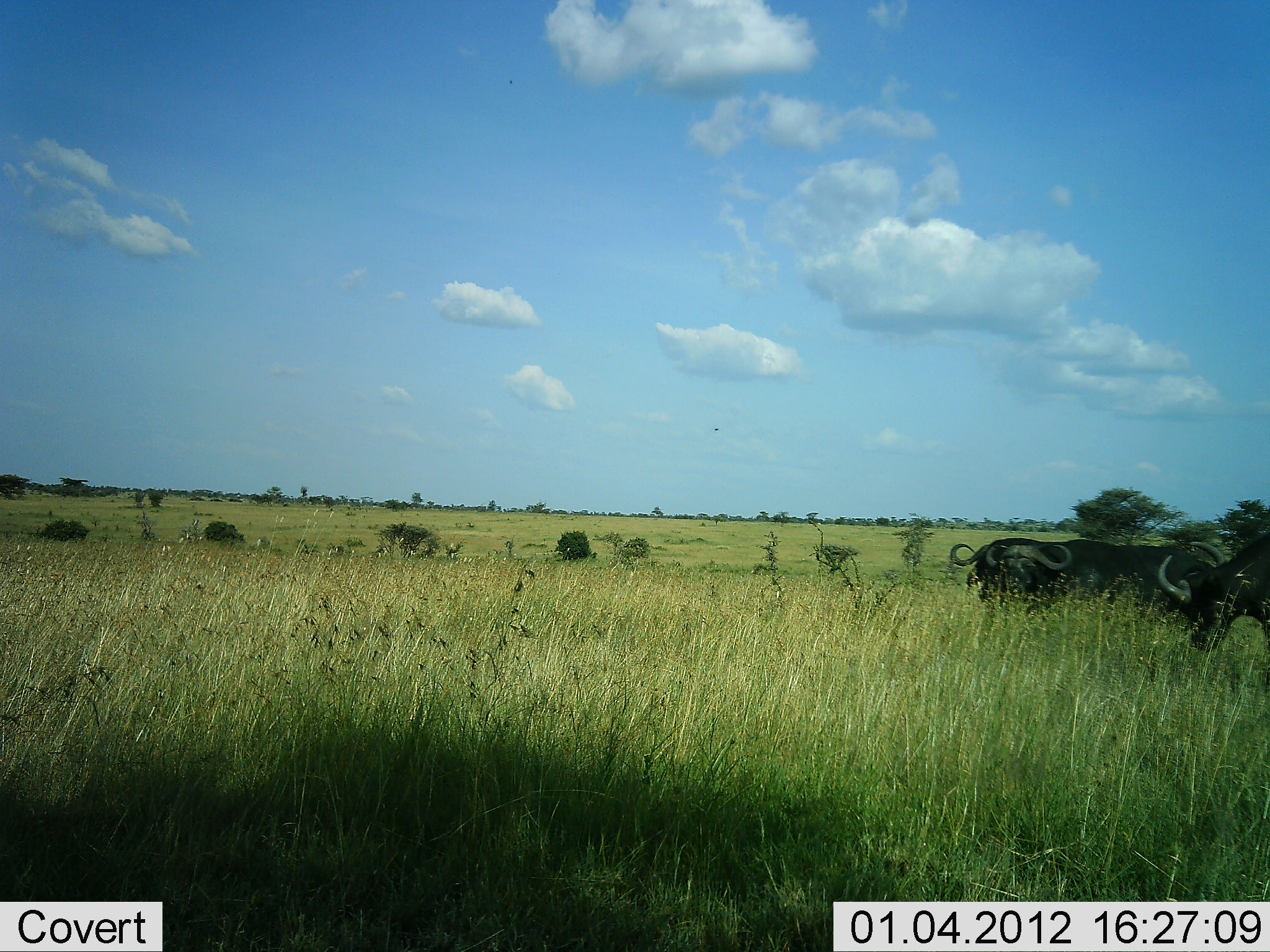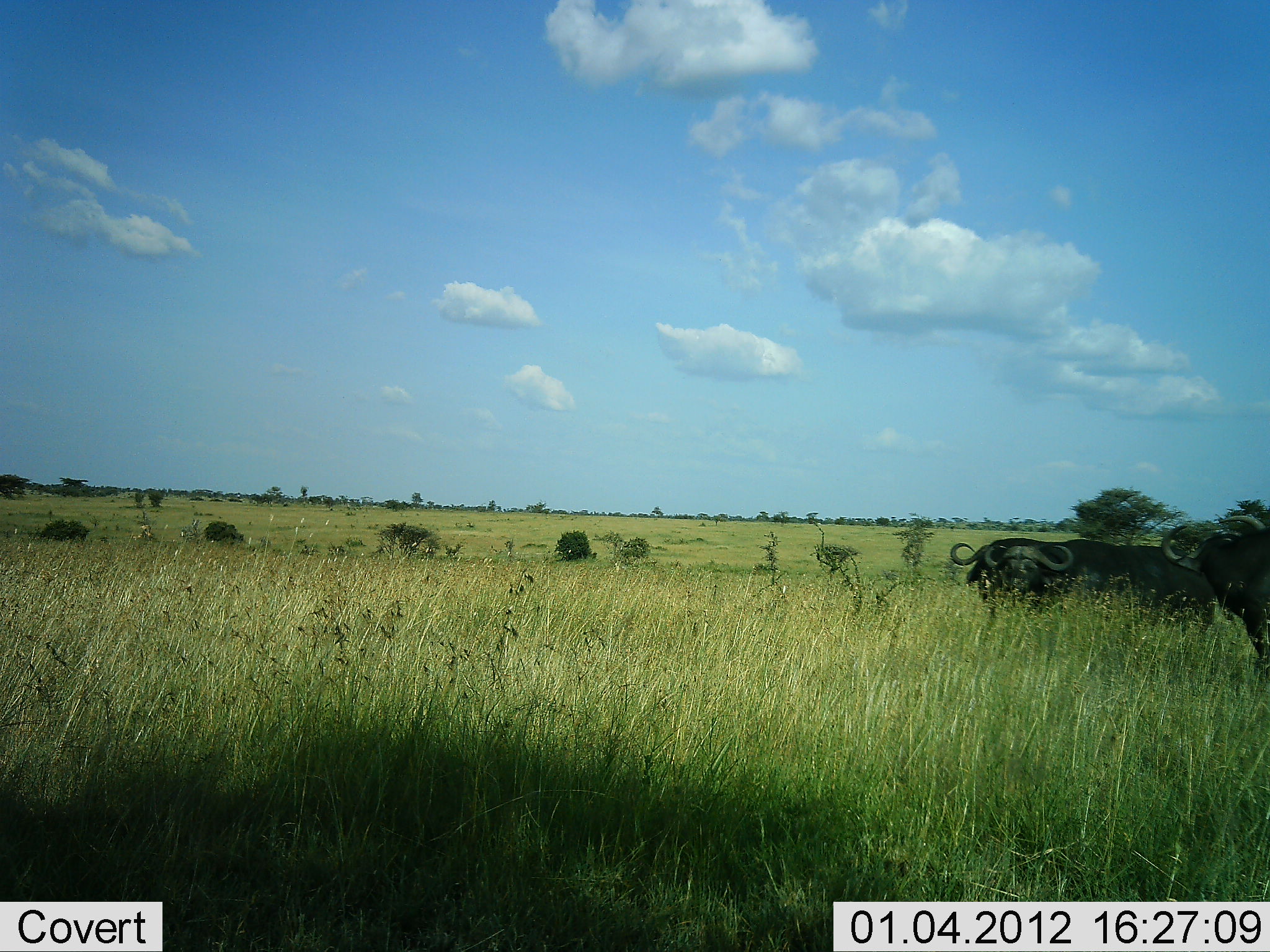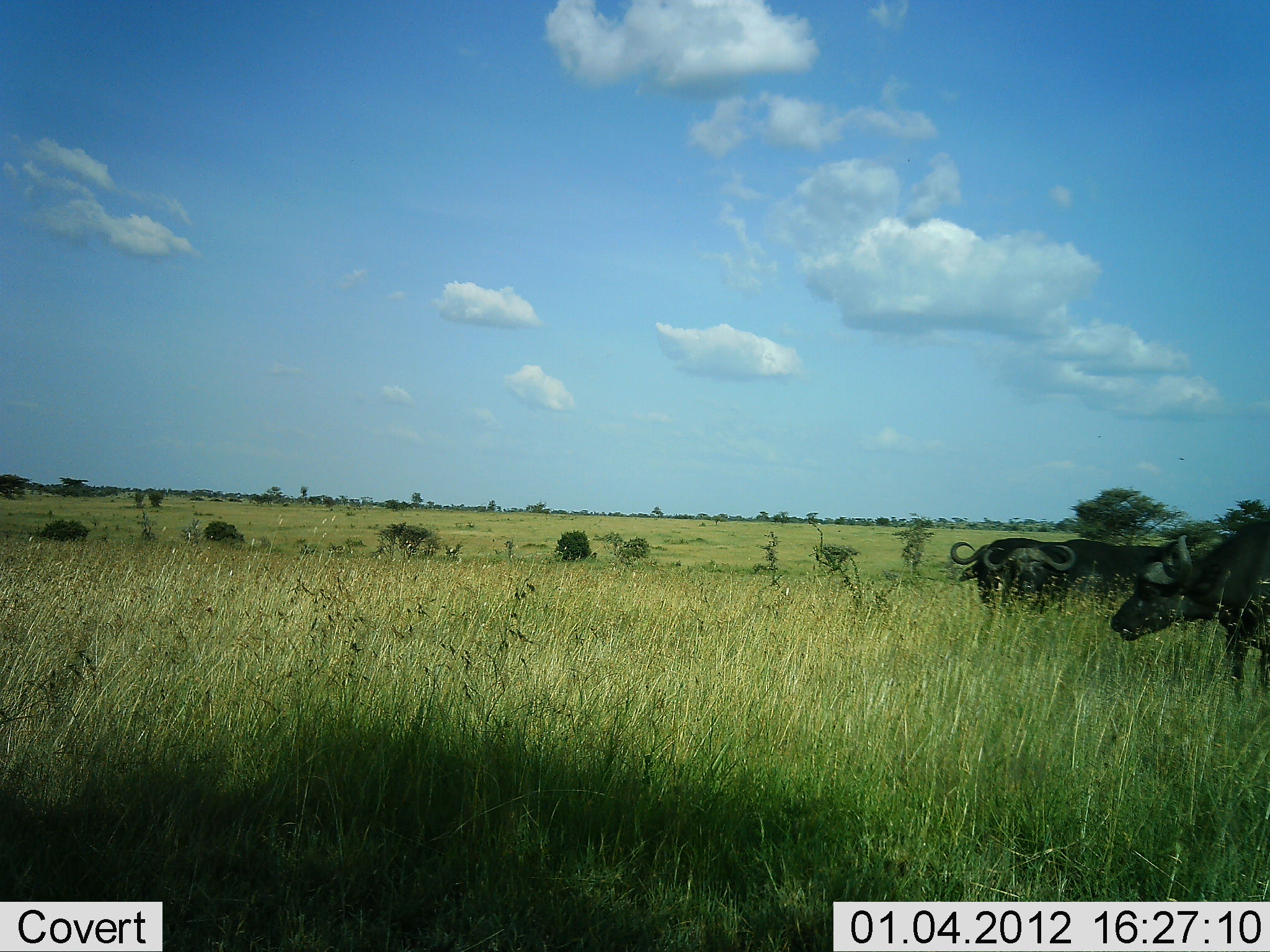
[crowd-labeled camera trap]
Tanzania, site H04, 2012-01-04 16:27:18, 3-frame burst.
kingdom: Animalia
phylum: Chordata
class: Mammalia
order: Artiodactyla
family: Bovidae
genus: Syncerus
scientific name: Syncerus caffer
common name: cape buffalo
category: buffalo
Buffalo (cape buffalo) (Syncerus caffer), count 3. Behavior (volunteer vote fractions): standing 59%, resting 0%, moving 24%, interacting 0%. Young present (vote fraction): 0%. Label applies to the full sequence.